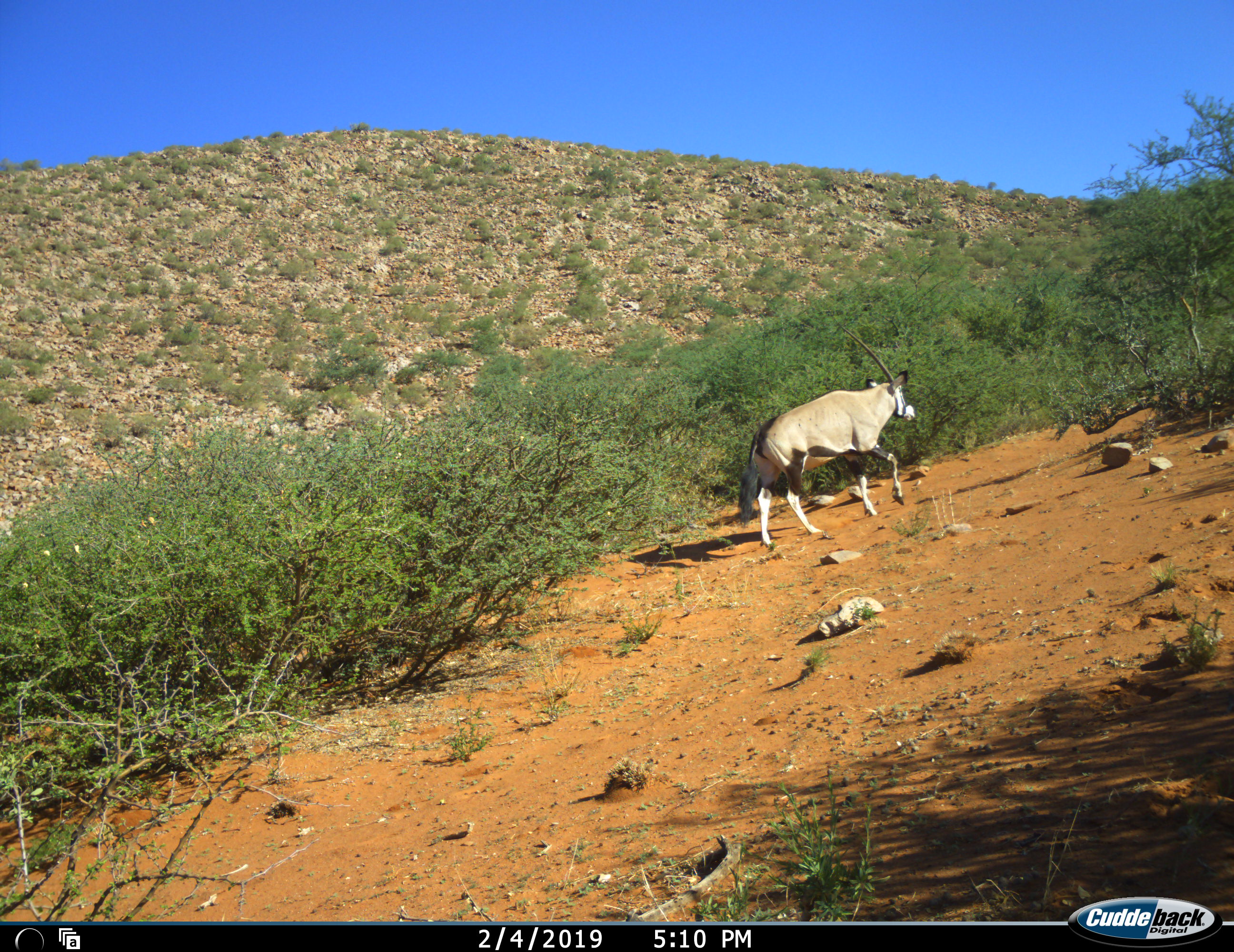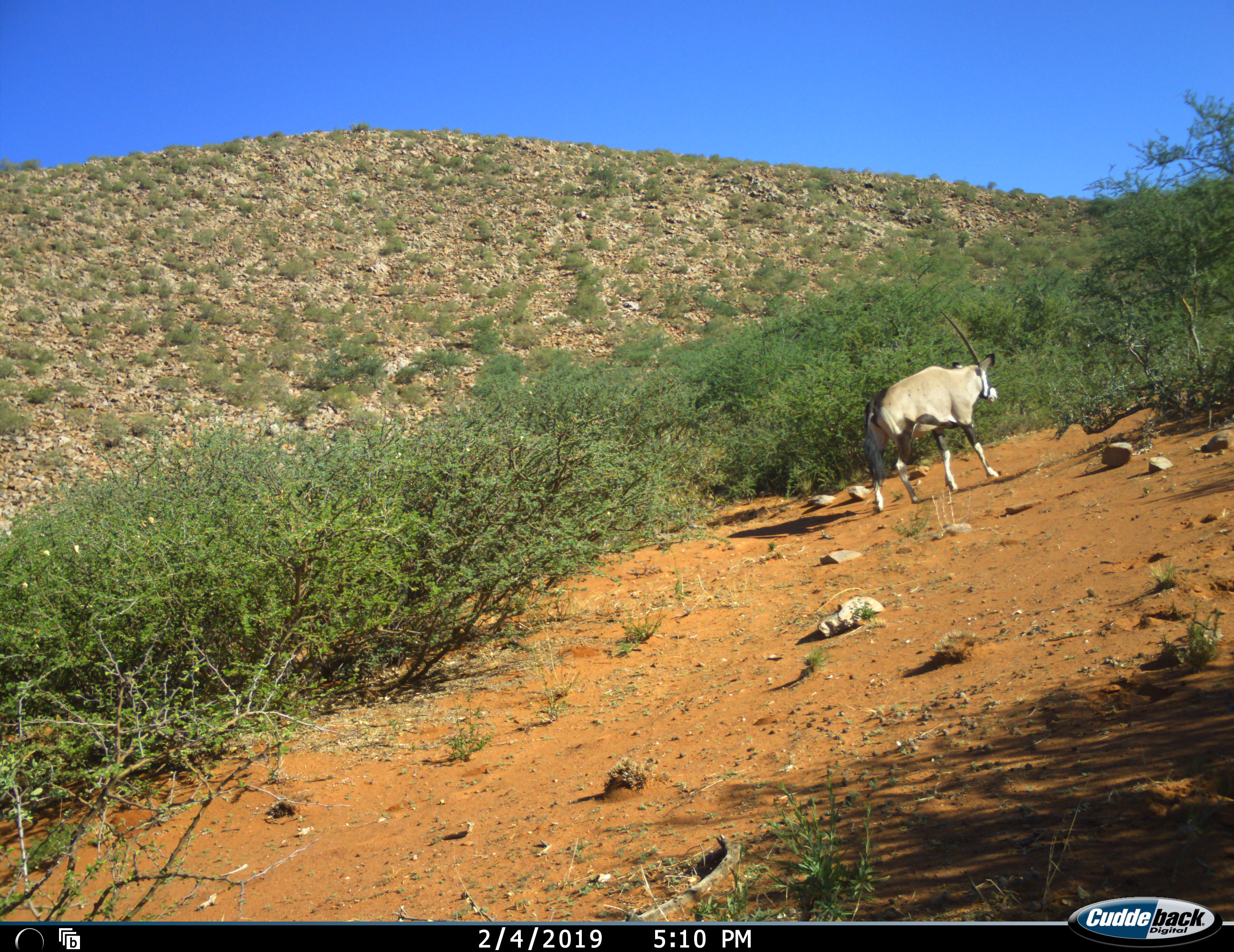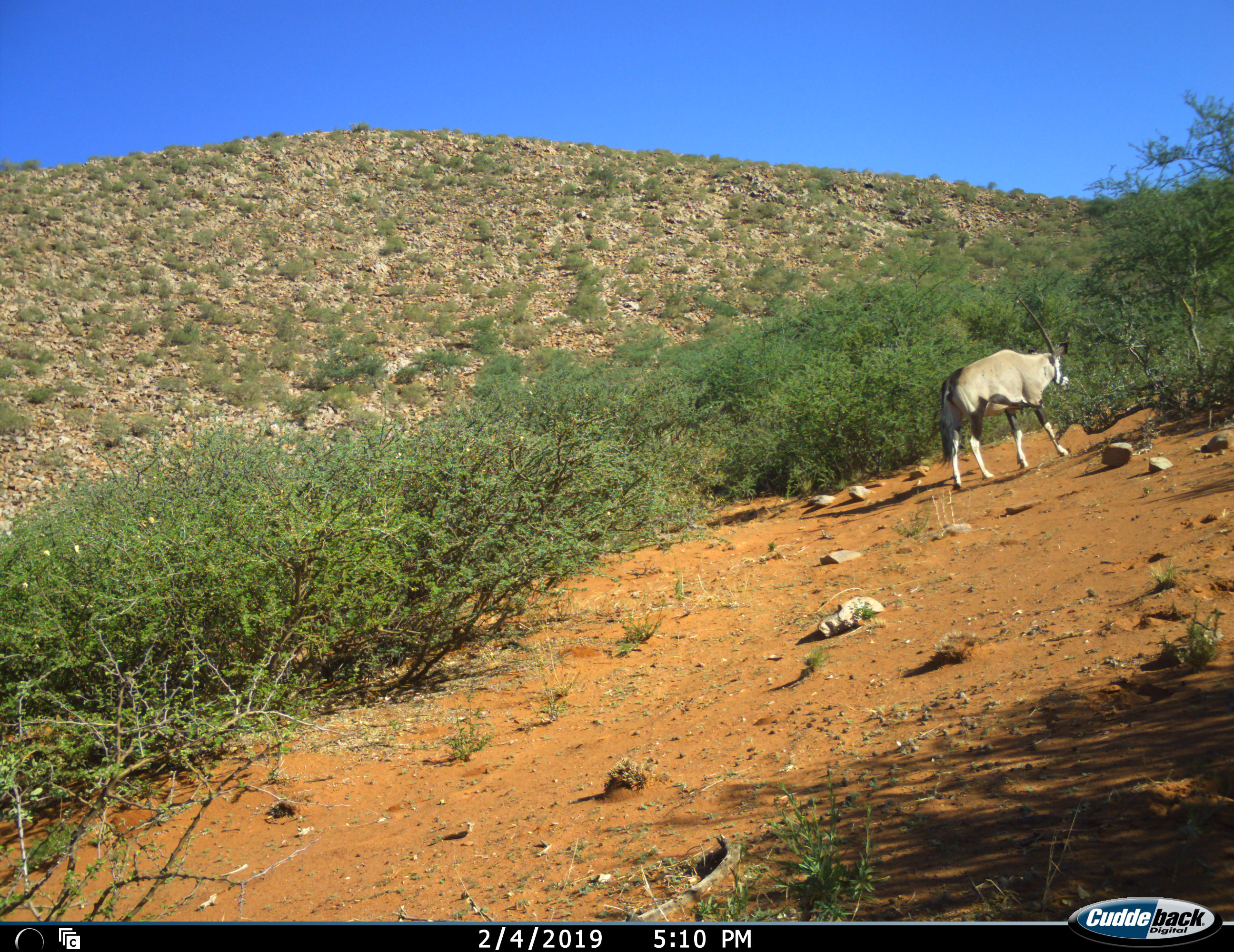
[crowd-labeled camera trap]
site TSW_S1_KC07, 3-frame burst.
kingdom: Animalia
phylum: Chordata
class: Mammalia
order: Artiodactyla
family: Bovidae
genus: Oryx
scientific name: Oryx gazella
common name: gemsbok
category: oryx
Oryx (gemsbok) (Oryx gazella), count 1. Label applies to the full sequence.